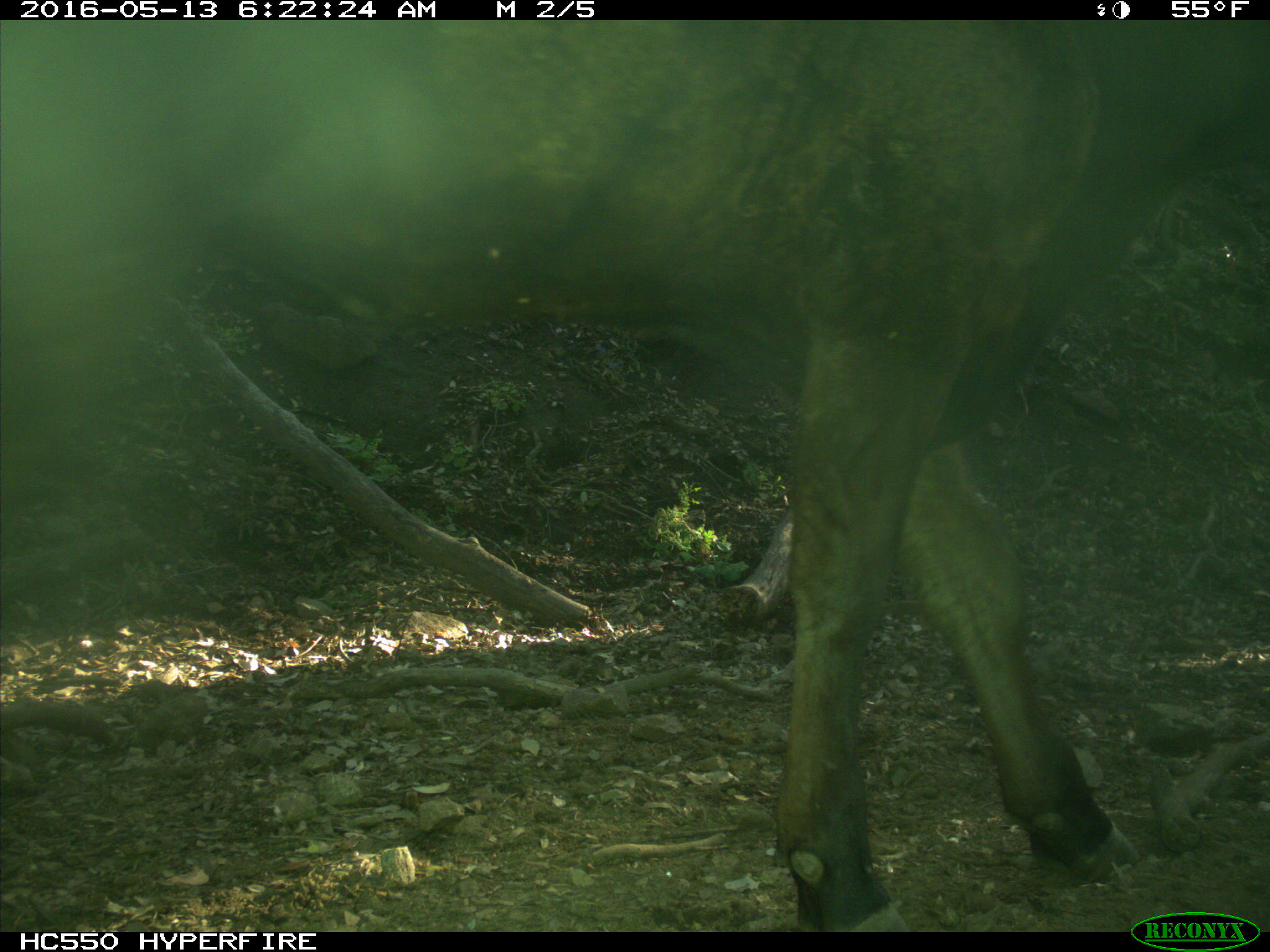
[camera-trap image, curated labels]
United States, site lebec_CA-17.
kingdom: Animalia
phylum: Chordata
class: Mammalia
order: Artiodactyla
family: Bovidae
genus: Bos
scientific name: Bos taurus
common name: domestic cow